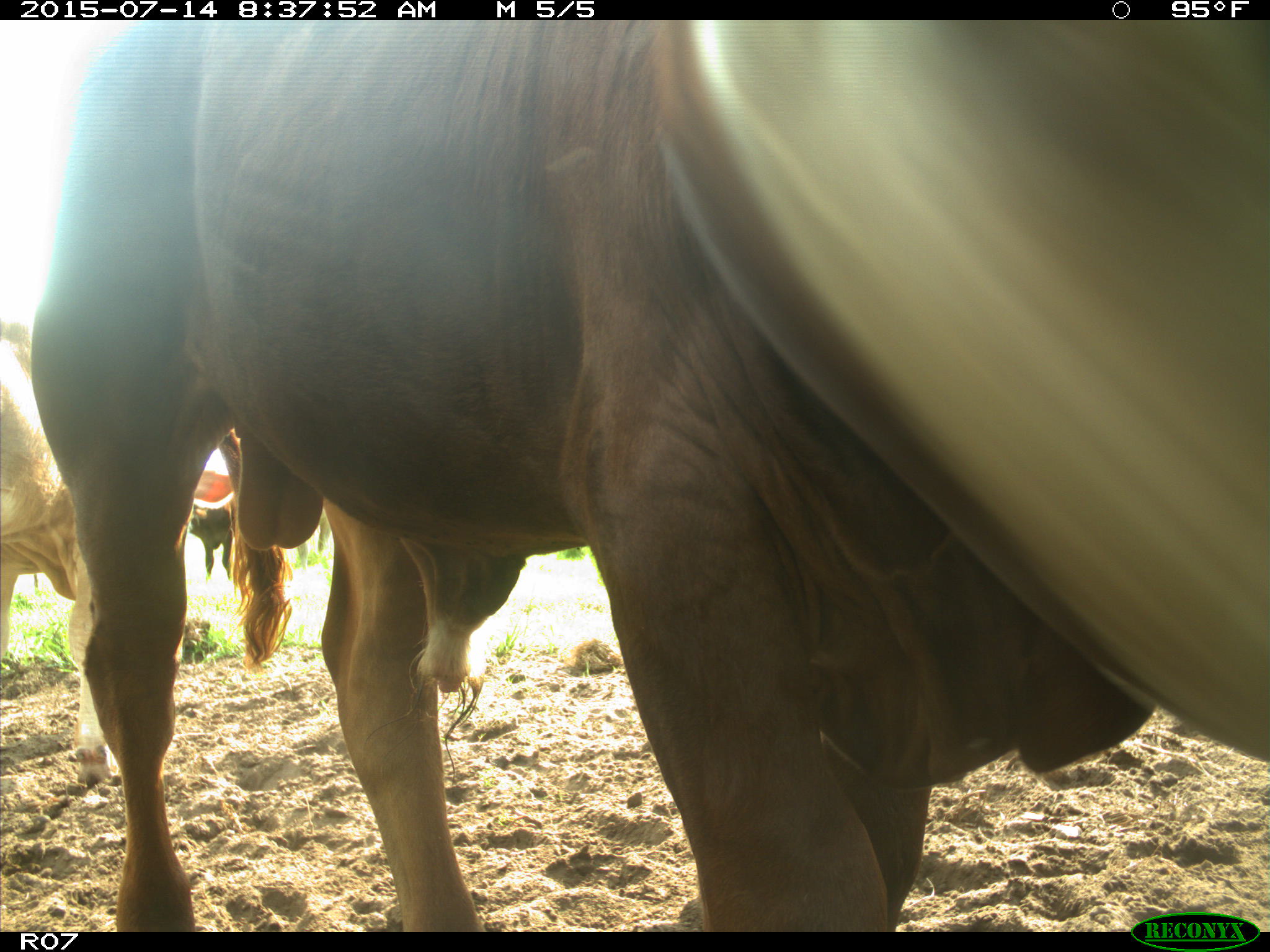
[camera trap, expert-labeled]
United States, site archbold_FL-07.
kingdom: Animalia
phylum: Chordata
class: Mammalia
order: Artiodactyla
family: Bovidae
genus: Bos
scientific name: Bos taurus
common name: domestic cow